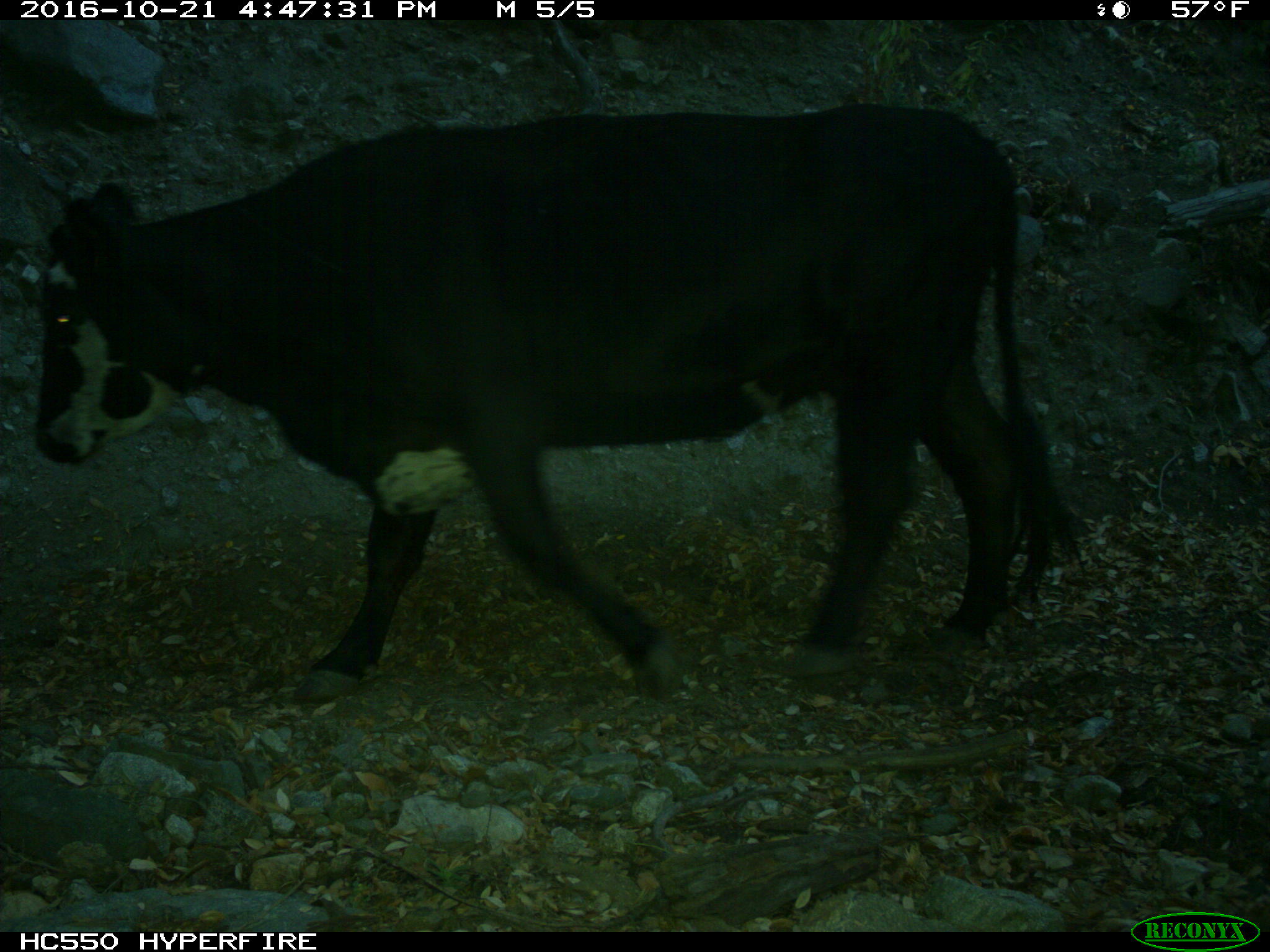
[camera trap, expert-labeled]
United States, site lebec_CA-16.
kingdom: Animalia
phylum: Chordata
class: Mammalia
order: Artiodactyla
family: Bovidae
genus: Bos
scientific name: Bos taurus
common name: domestic cow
Bos taurus (domestic cow).